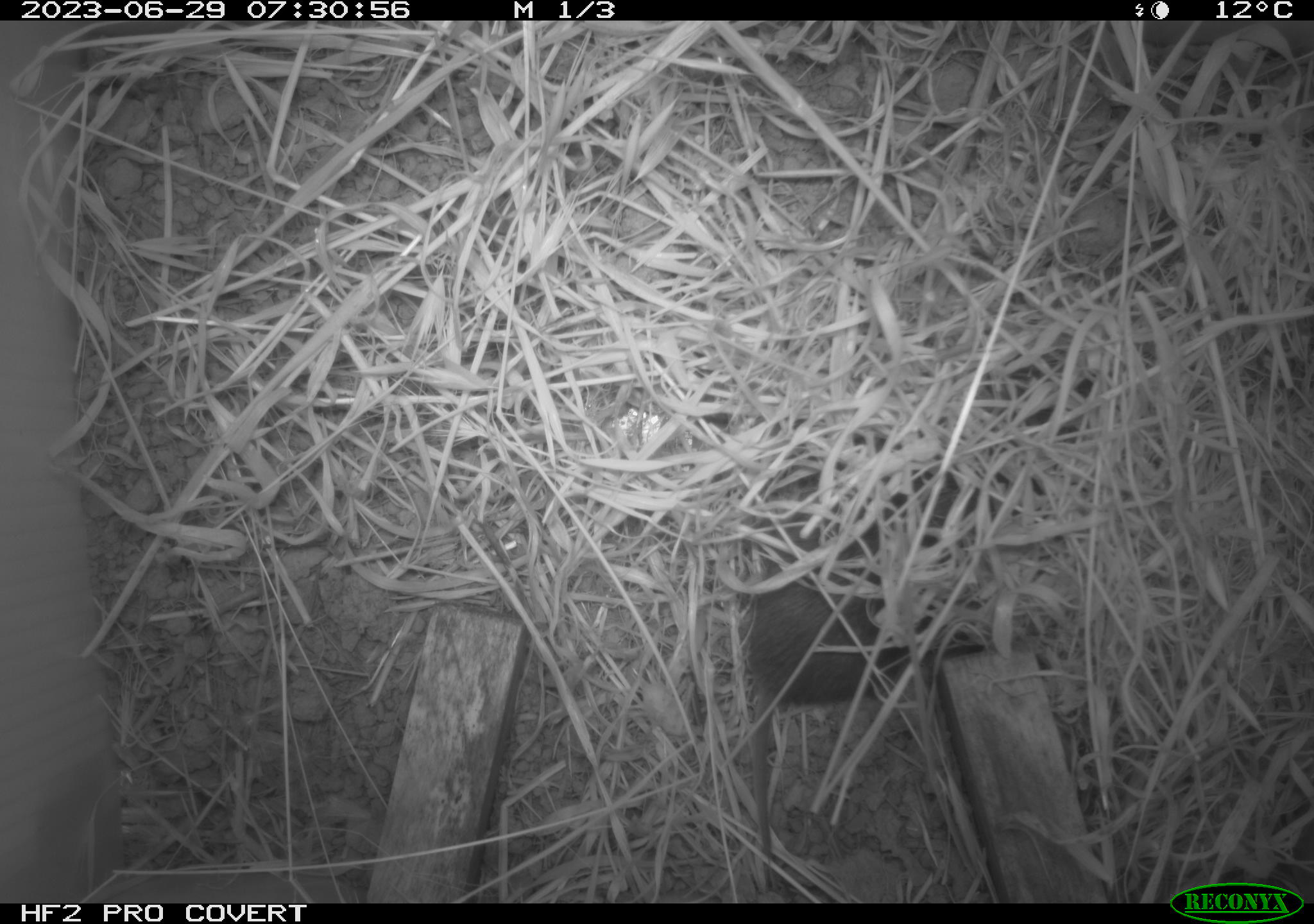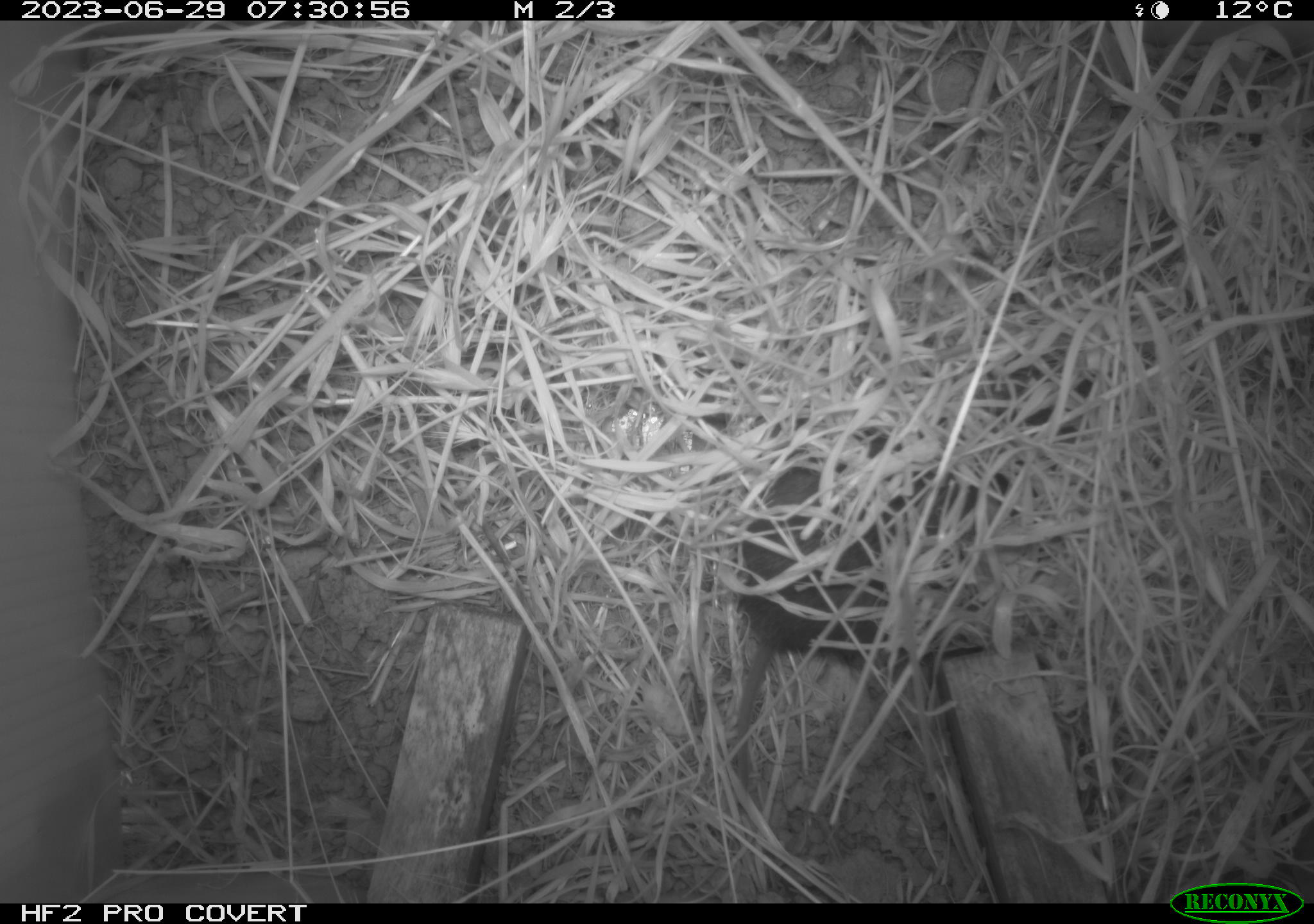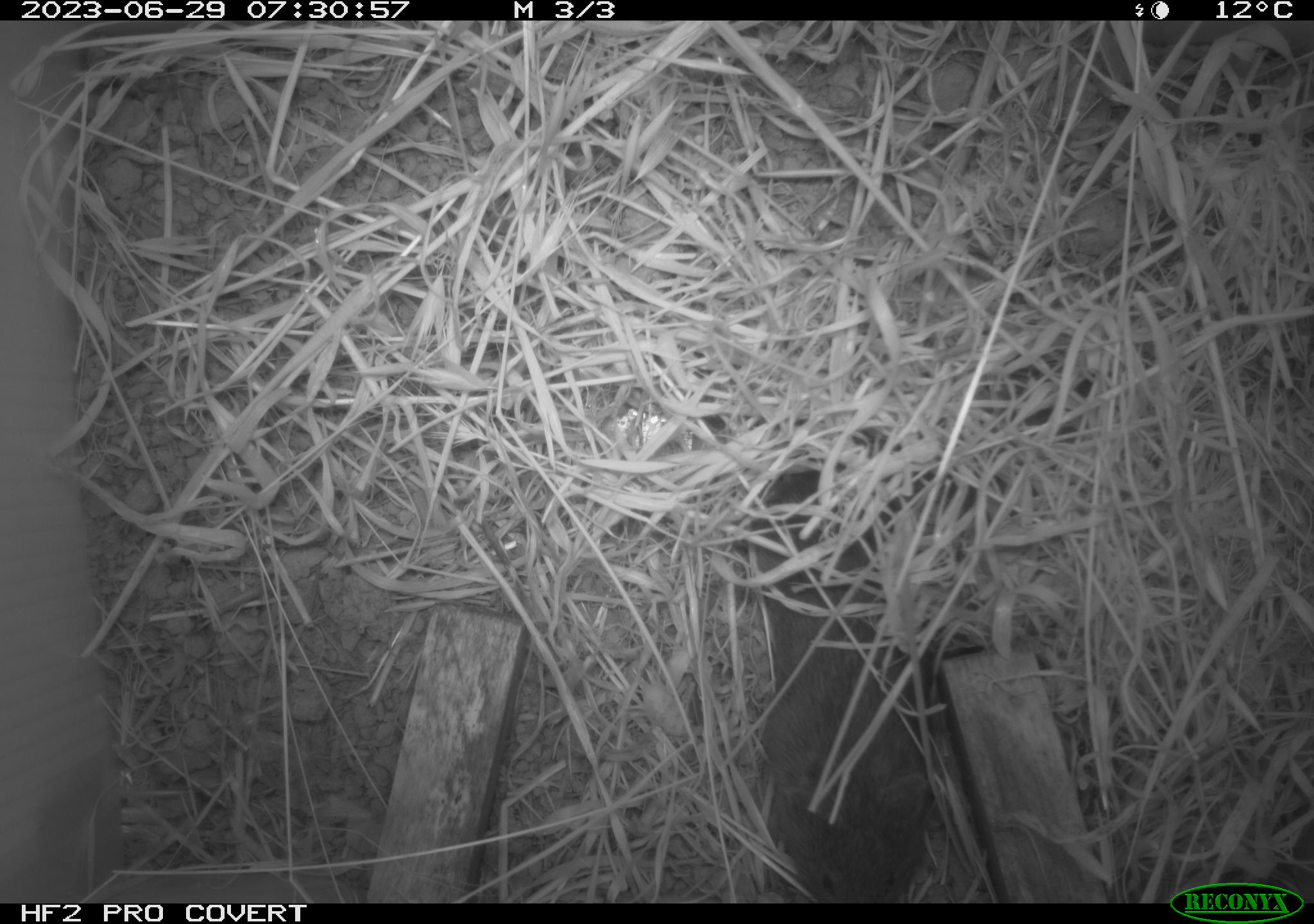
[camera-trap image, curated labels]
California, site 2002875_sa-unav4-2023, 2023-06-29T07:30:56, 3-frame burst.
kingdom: Animalia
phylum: Chordata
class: Mammalia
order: Rodentia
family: Cricetidae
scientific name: Arvicolinae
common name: voles, lemmings, and muskrats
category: arvicolinae subfamily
Arvicolinae subfamily (voles, lemmings, and muskrats) (Arvicolinae).